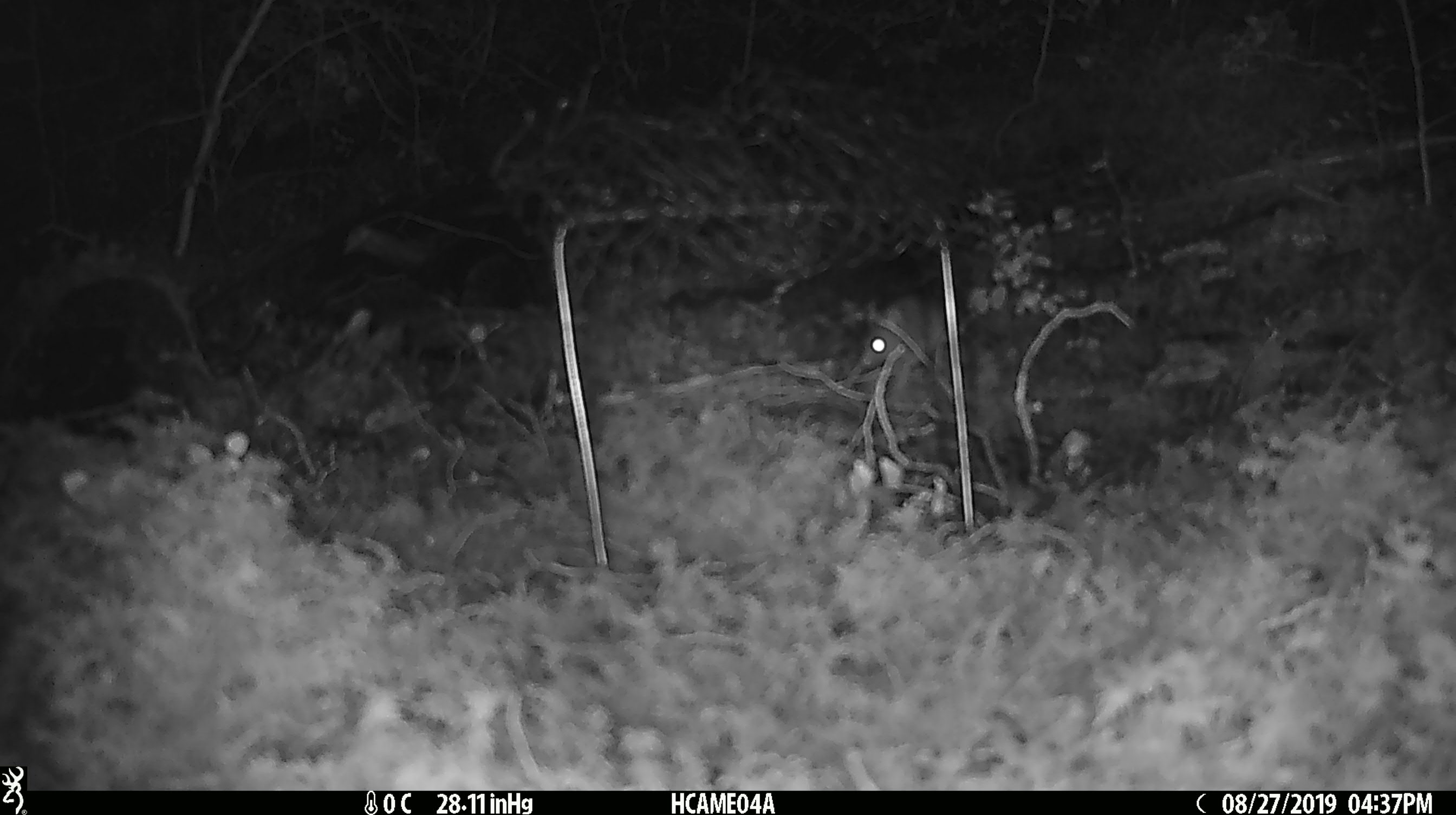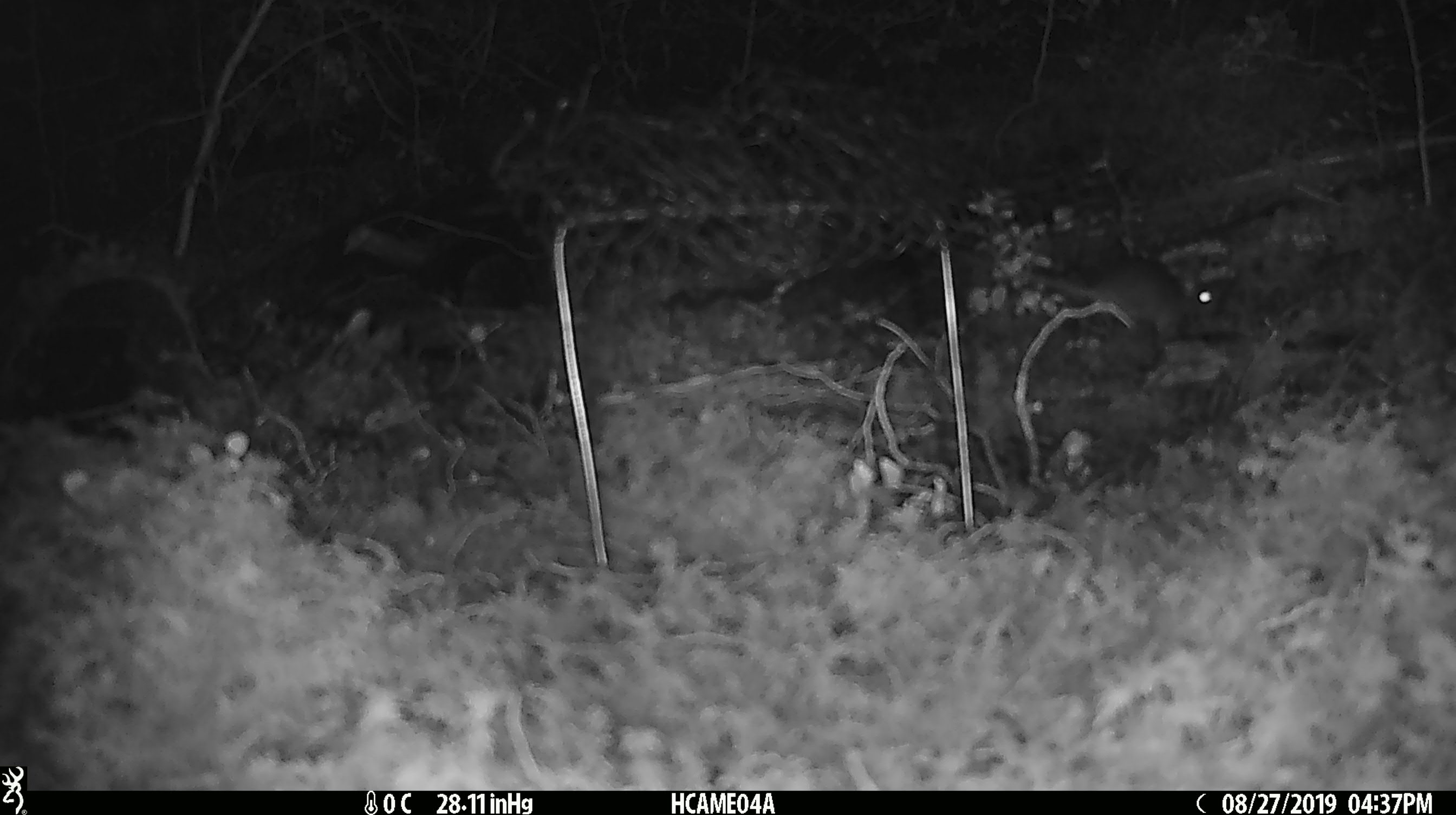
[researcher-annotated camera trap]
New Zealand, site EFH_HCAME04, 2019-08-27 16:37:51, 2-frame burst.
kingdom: Animalia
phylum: Chordata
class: Mammalia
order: Rodentia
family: Muridae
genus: Mus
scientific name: Mus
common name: mouse